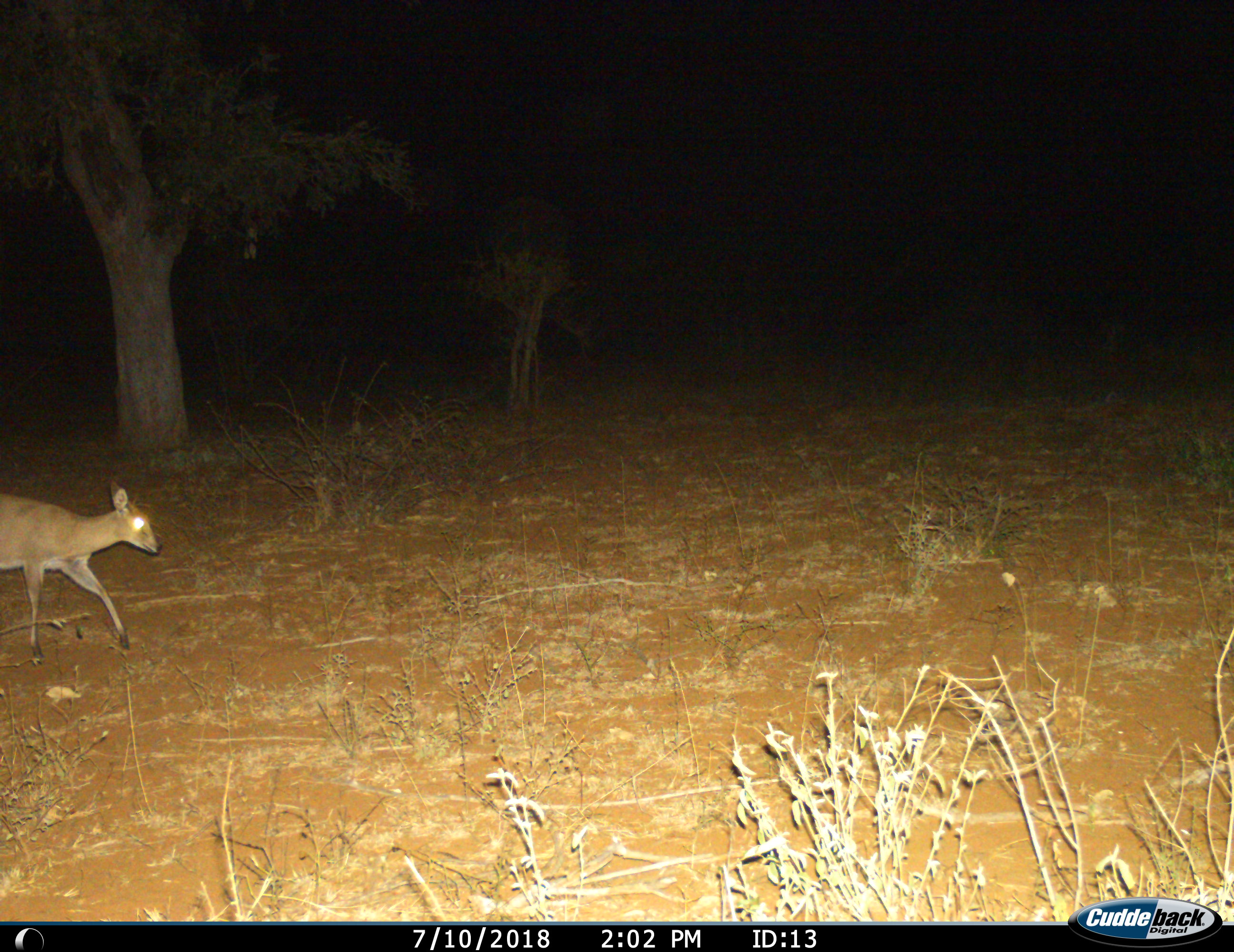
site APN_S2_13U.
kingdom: Animalia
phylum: Chordata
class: Mammalia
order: Artiodactyla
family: Bovidae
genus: Sylvicapra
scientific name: Sylvicapra grimmia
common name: common duiker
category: duikercommongrey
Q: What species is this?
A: Duikercommongrey (common duiker) (Sylvicapra grimmia).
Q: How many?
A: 1.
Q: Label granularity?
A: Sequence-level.